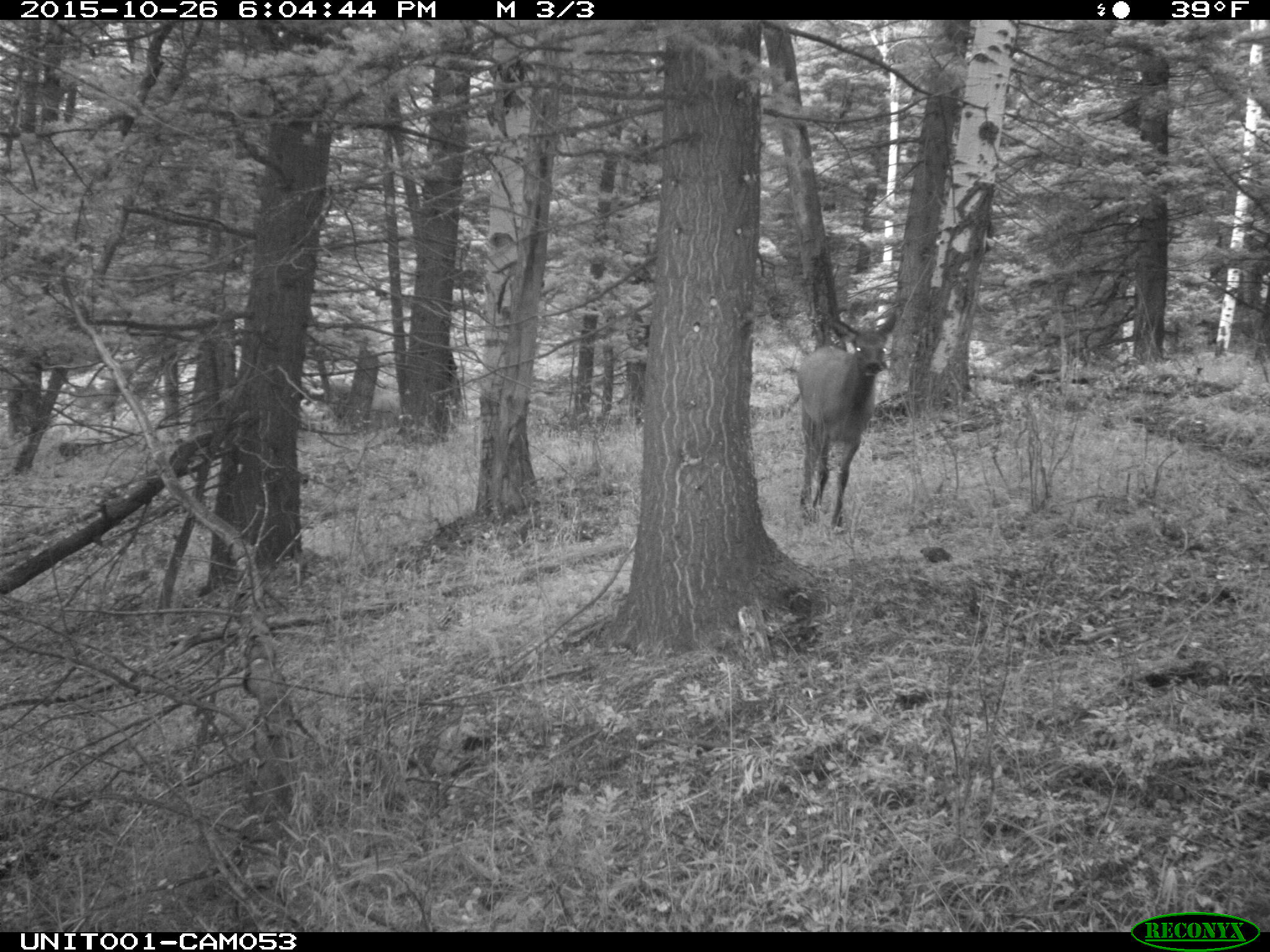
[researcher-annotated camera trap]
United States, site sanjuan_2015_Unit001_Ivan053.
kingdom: Animalia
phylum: Chordata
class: Mammalia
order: Artiodactyla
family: Cervidae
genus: Cervus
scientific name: Cervus elaphus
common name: red deer